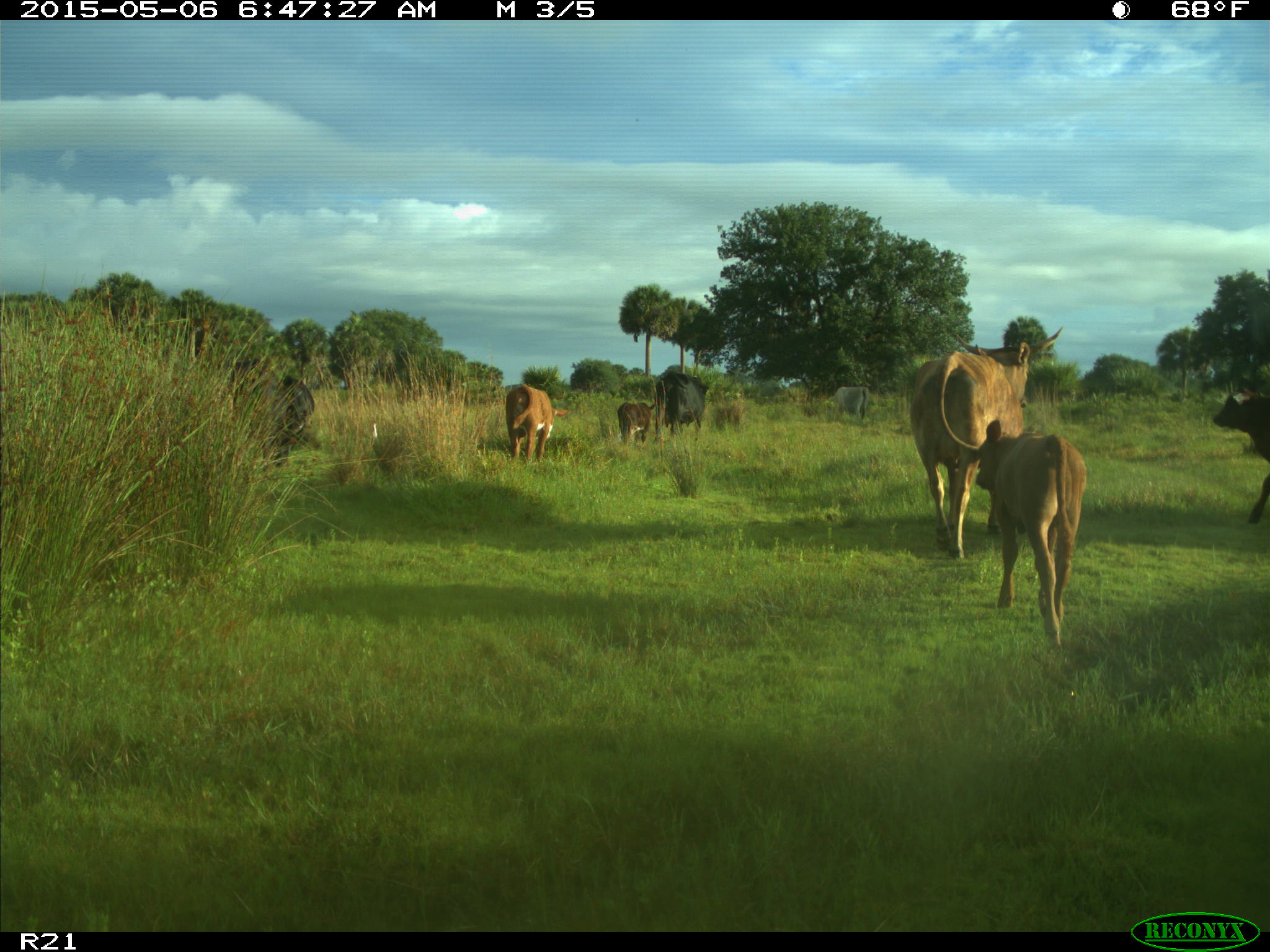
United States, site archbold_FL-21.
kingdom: Animalia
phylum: Chordata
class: Mammalia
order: Artiodactyla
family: Bovidae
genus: Bos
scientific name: Bos taurus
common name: domestic cow